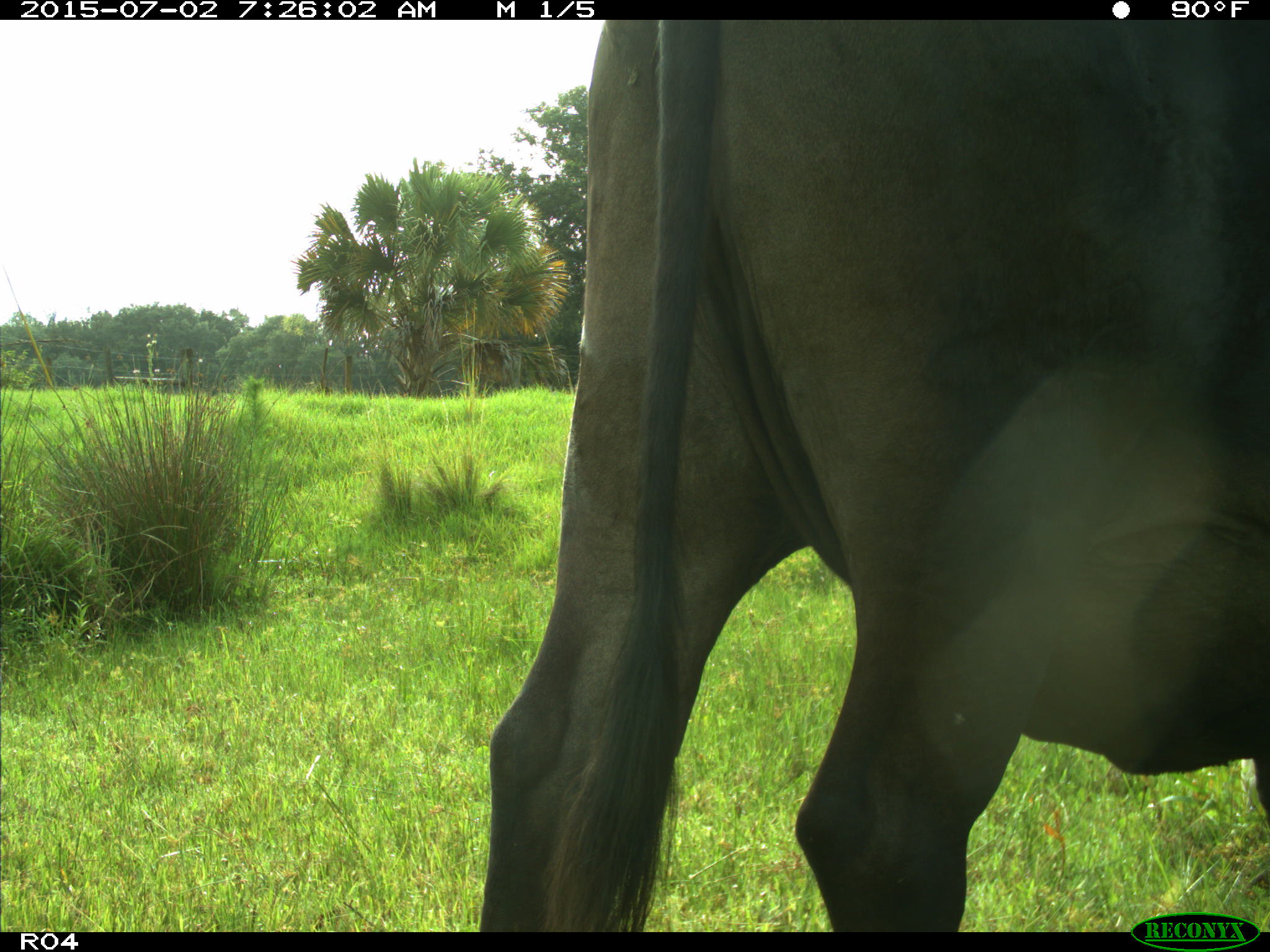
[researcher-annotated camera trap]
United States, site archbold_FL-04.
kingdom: Animalia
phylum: Chordata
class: Mammalia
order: Artiodactyla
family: Bovidae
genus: Bos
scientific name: Bos taurus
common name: domestic cow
Bos taurus (domestic cow).